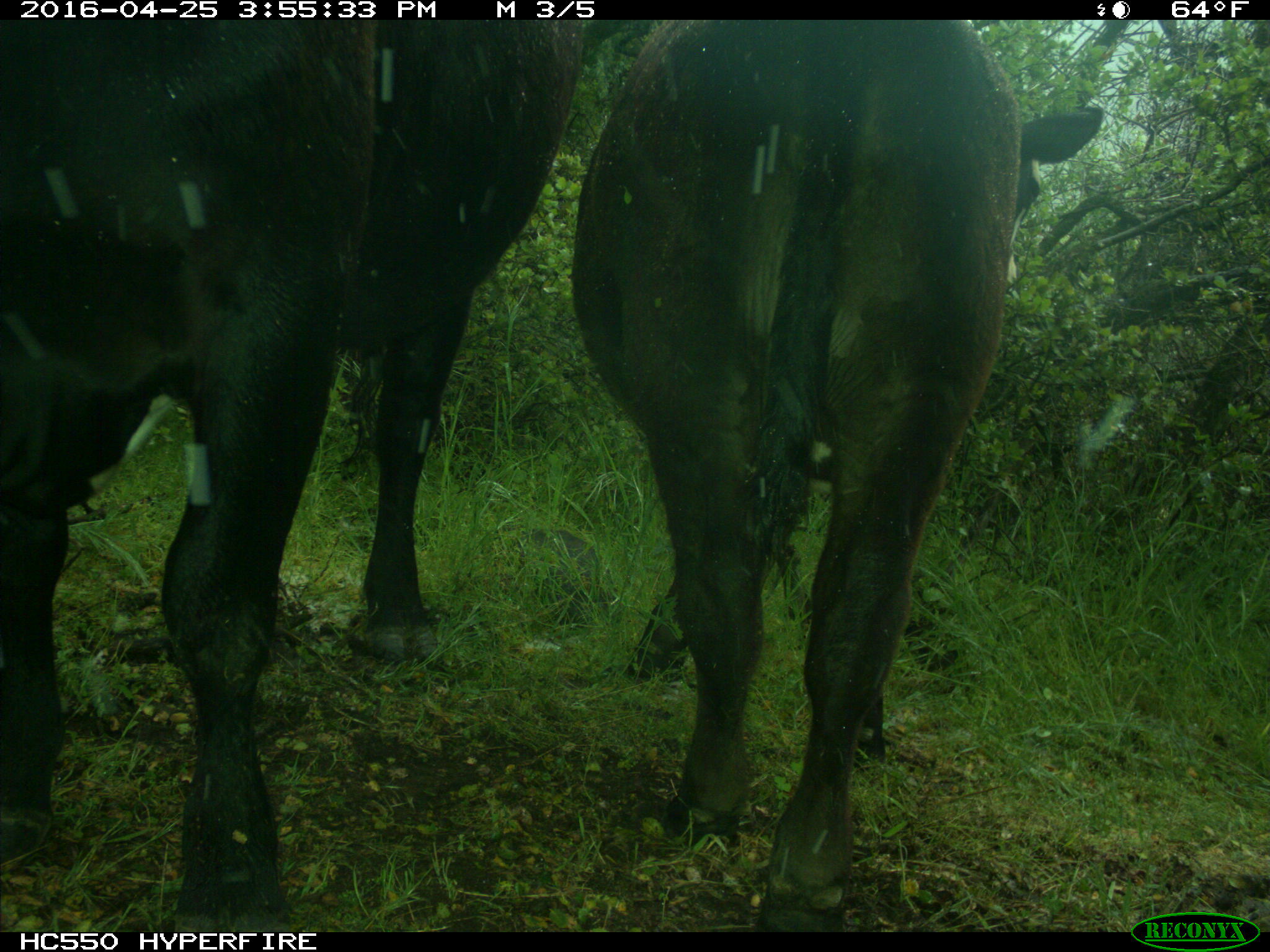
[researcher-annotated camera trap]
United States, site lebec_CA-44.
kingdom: Animalia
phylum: Chordata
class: Mammalia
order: Artiodactyla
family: Bovidae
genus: Bos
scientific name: Bos taurus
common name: domestic cow